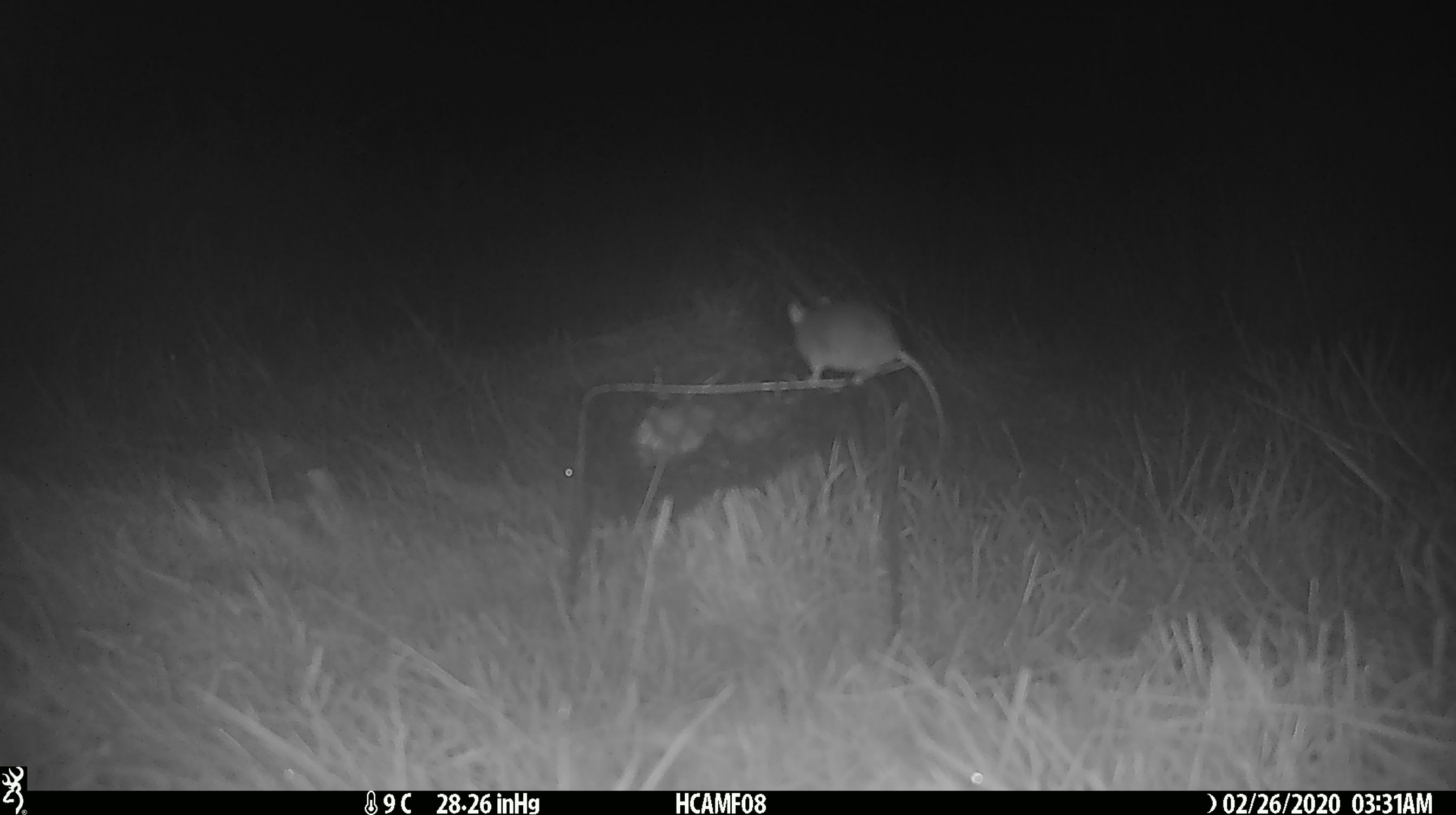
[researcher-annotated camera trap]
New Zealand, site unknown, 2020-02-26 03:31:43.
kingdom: Animalia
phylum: Chordata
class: Mammalia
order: Rodentia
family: Muridae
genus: Mus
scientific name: Mus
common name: mouse